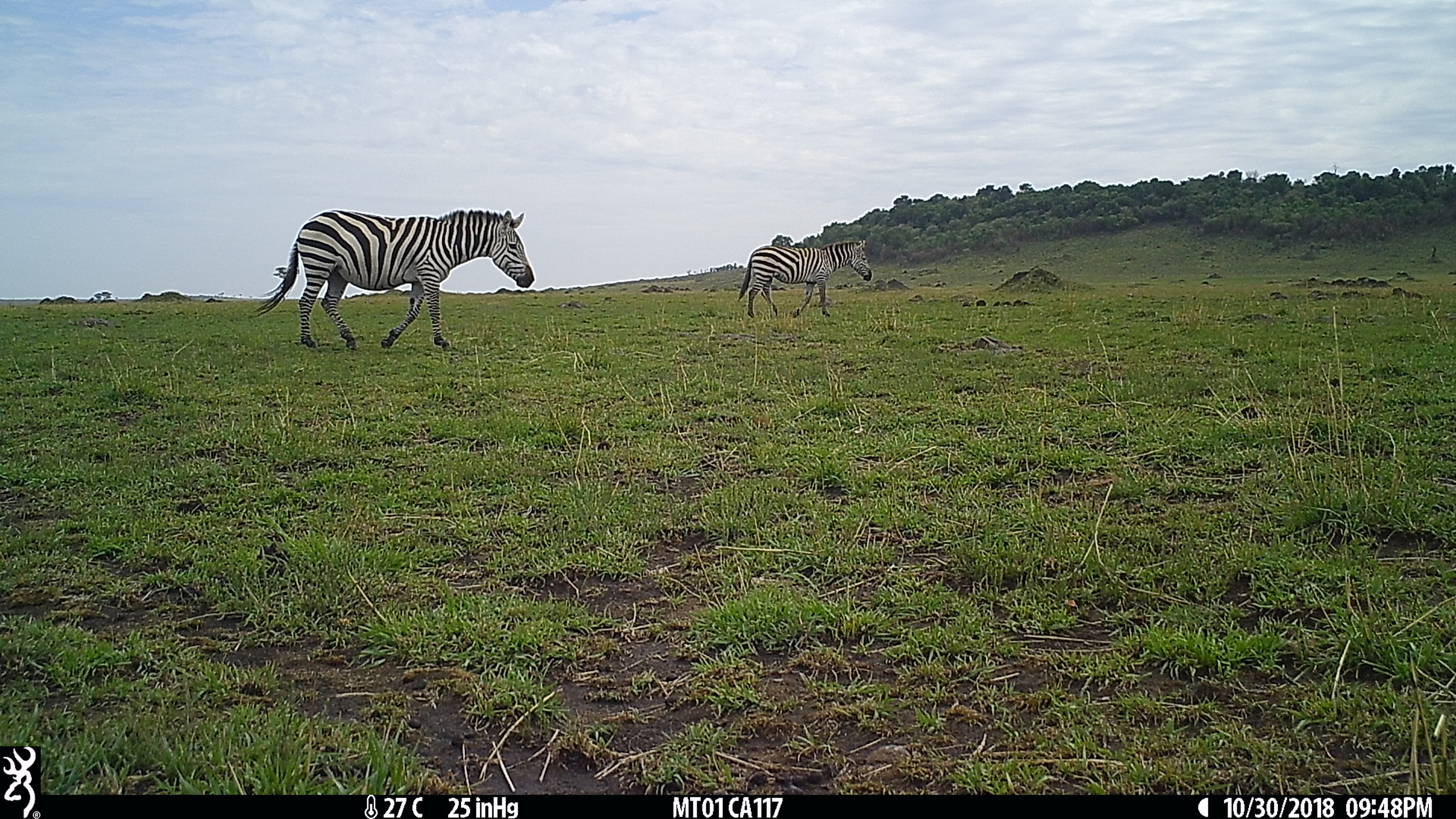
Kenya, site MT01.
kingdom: Animalia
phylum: Chordata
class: Mammalia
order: Perissodactyla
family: Equidae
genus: Equus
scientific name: Equus quagga burchellii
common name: burchell's zebra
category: zebra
Zebra (burchell's zebra) (Equus quagga burchellii).